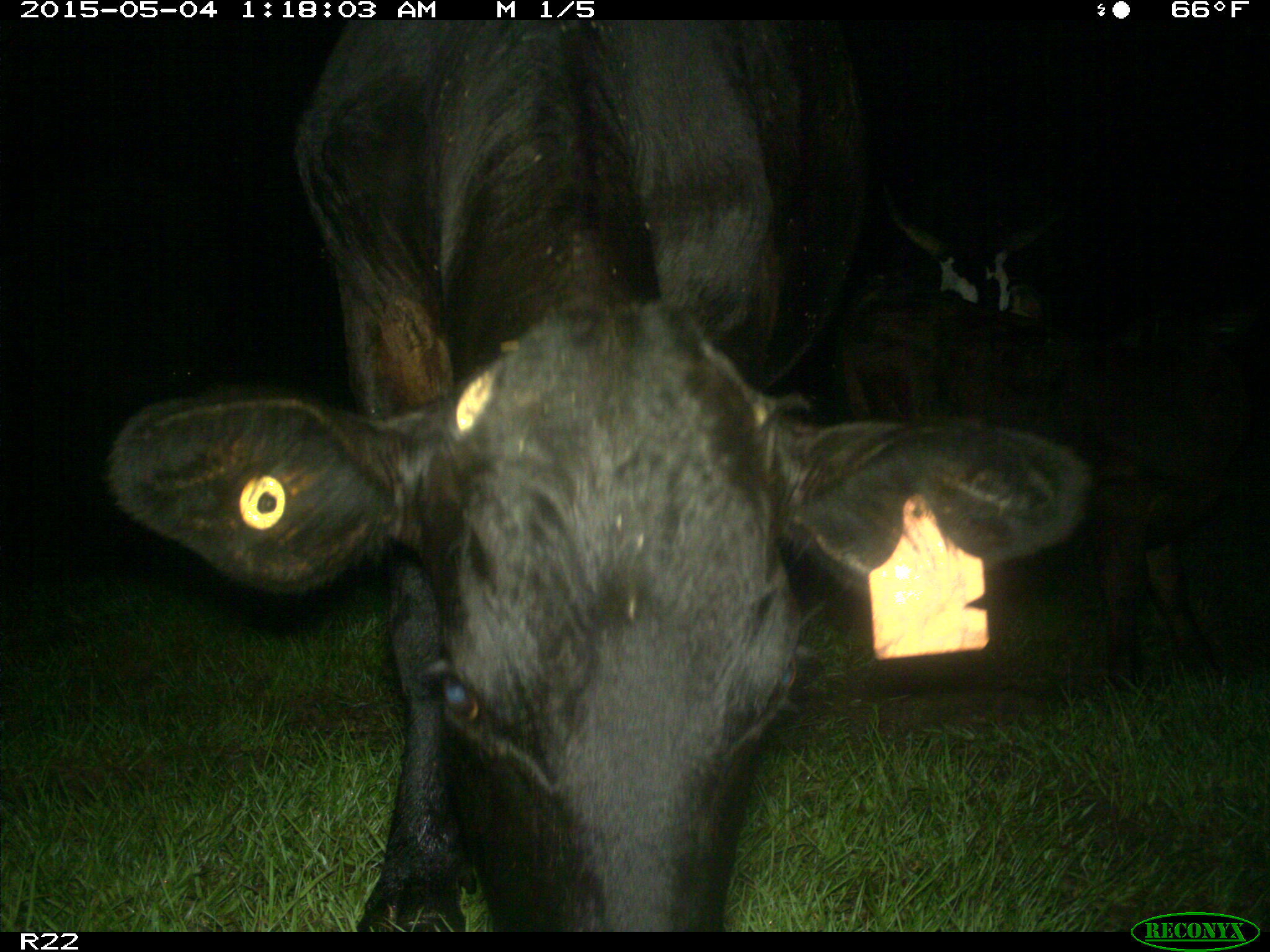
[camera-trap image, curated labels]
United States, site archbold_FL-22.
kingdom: Animalia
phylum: Chordata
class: Mammalia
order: Artiodactyla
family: Bovidae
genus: Bos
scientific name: Bos taurus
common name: domestic cow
Bos taurus (domestic cow).